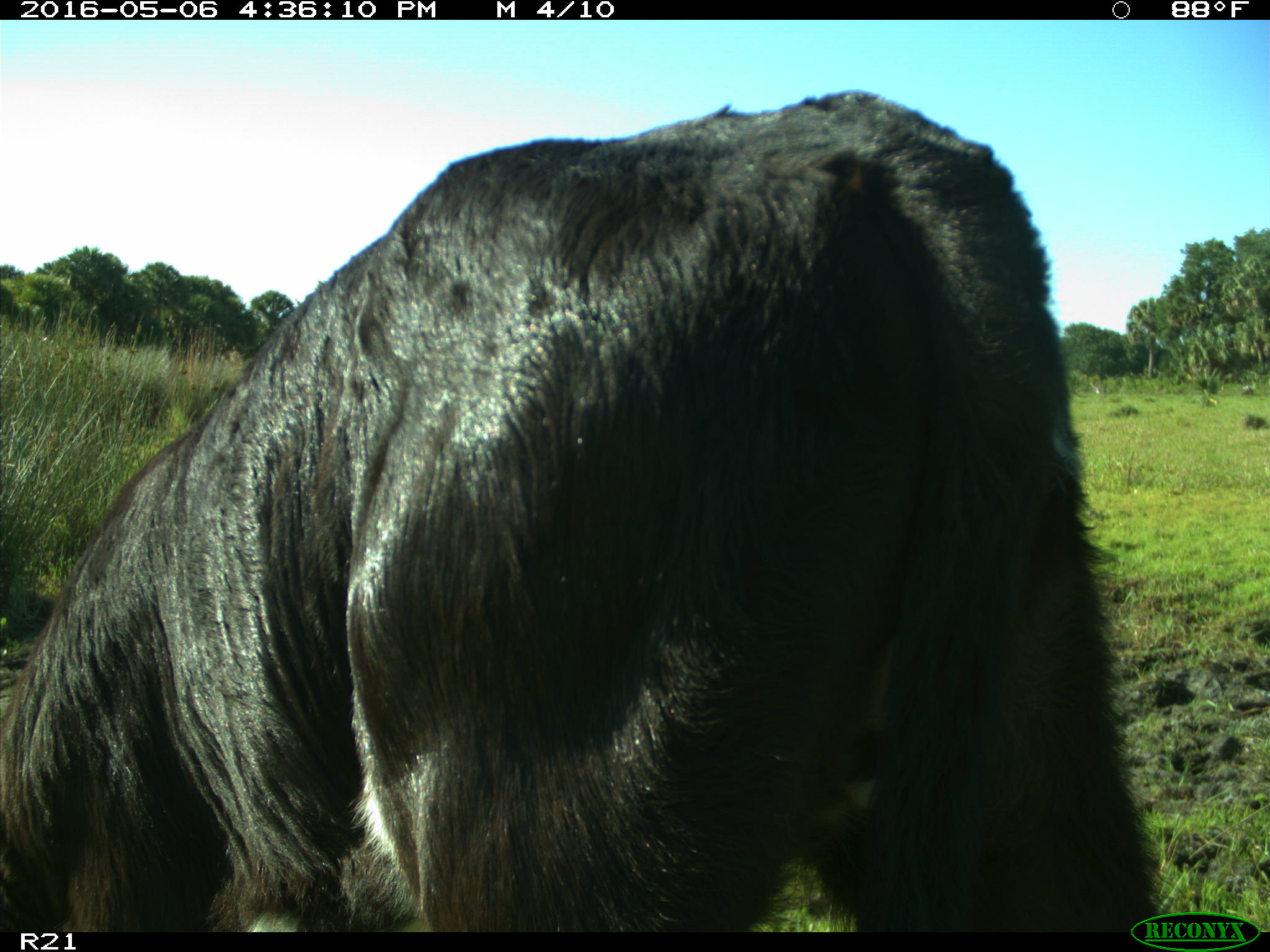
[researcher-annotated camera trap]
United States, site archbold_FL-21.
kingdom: Animalia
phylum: Chordata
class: Mammalia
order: Artiodactyla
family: Bovidae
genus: Bos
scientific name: Bos taurus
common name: domestic cow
Bos taurus (domestic cow).